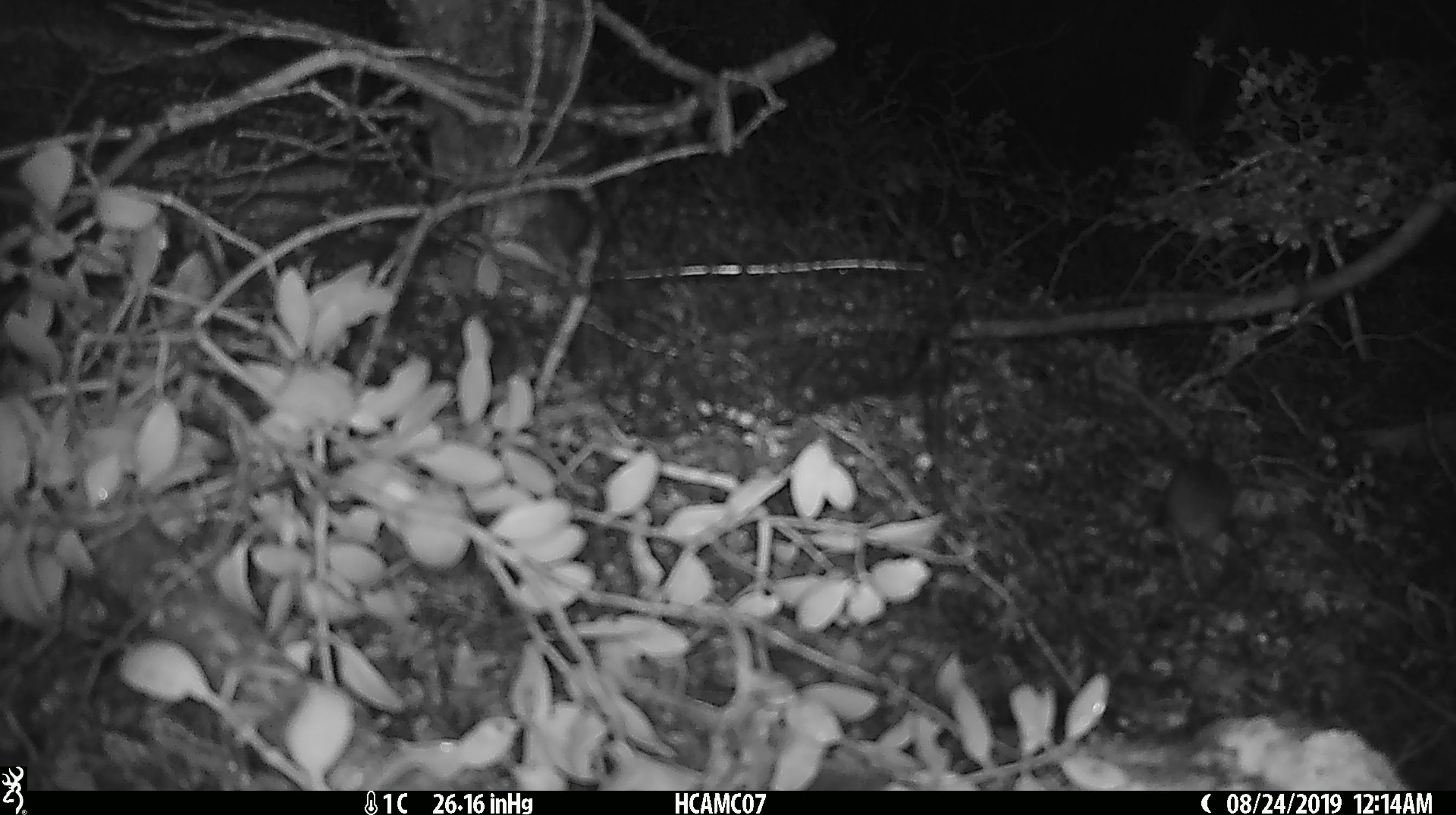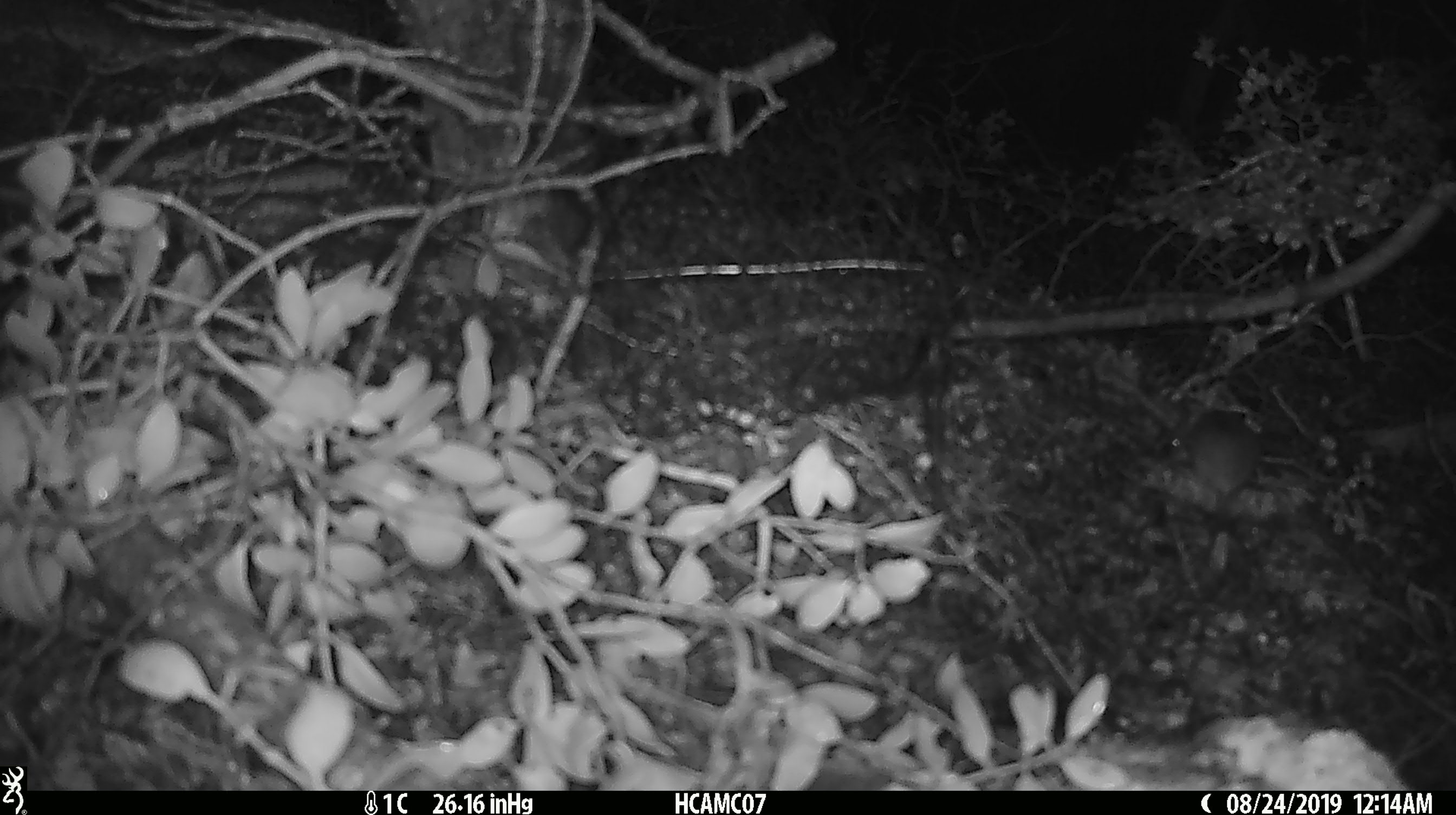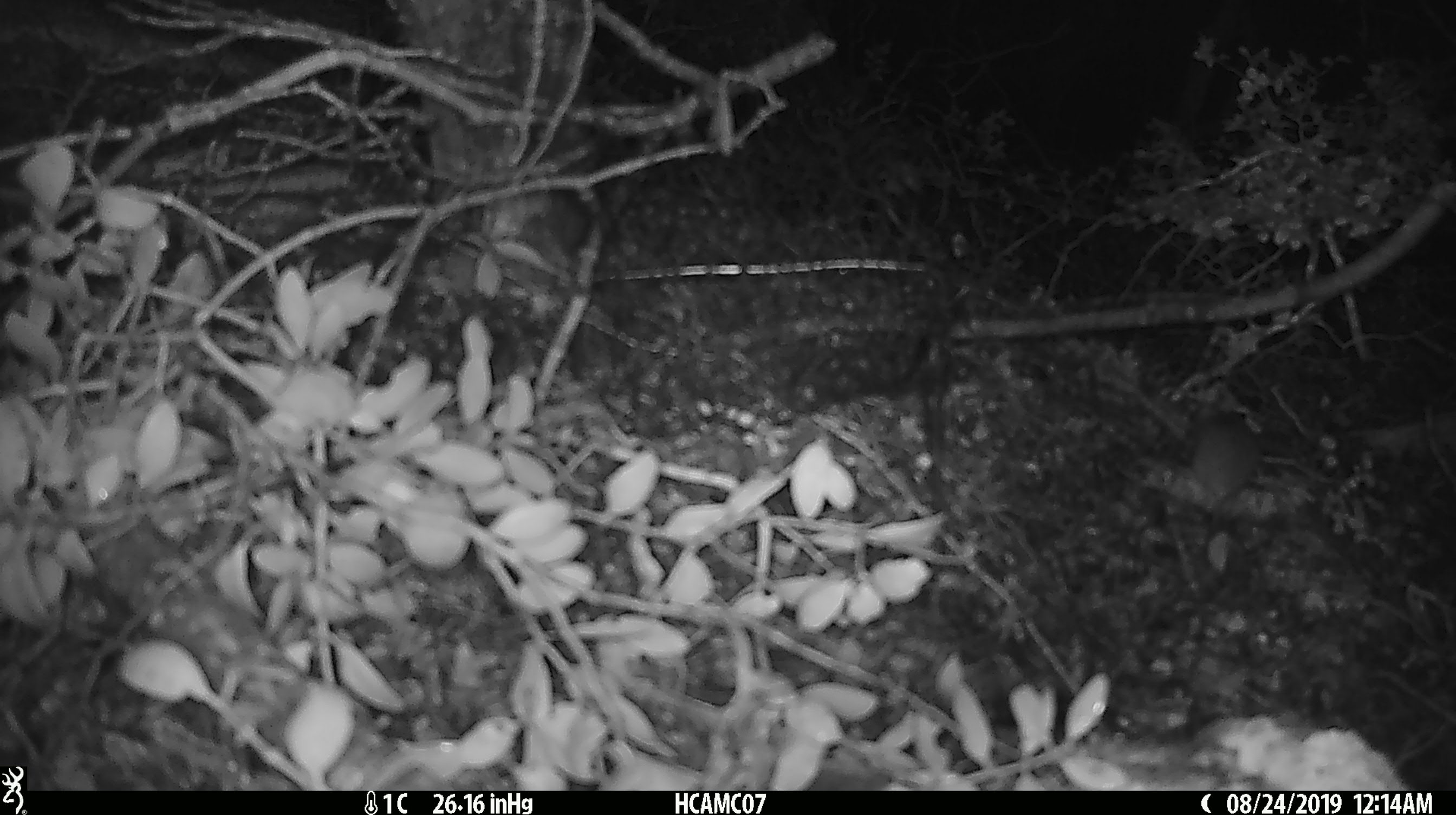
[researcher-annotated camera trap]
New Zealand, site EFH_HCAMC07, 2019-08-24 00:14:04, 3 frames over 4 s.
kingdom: Animalia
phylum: Chordata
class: Mammalia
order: Rodentia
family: Muridae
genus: Mus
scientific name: Mus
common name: mouse